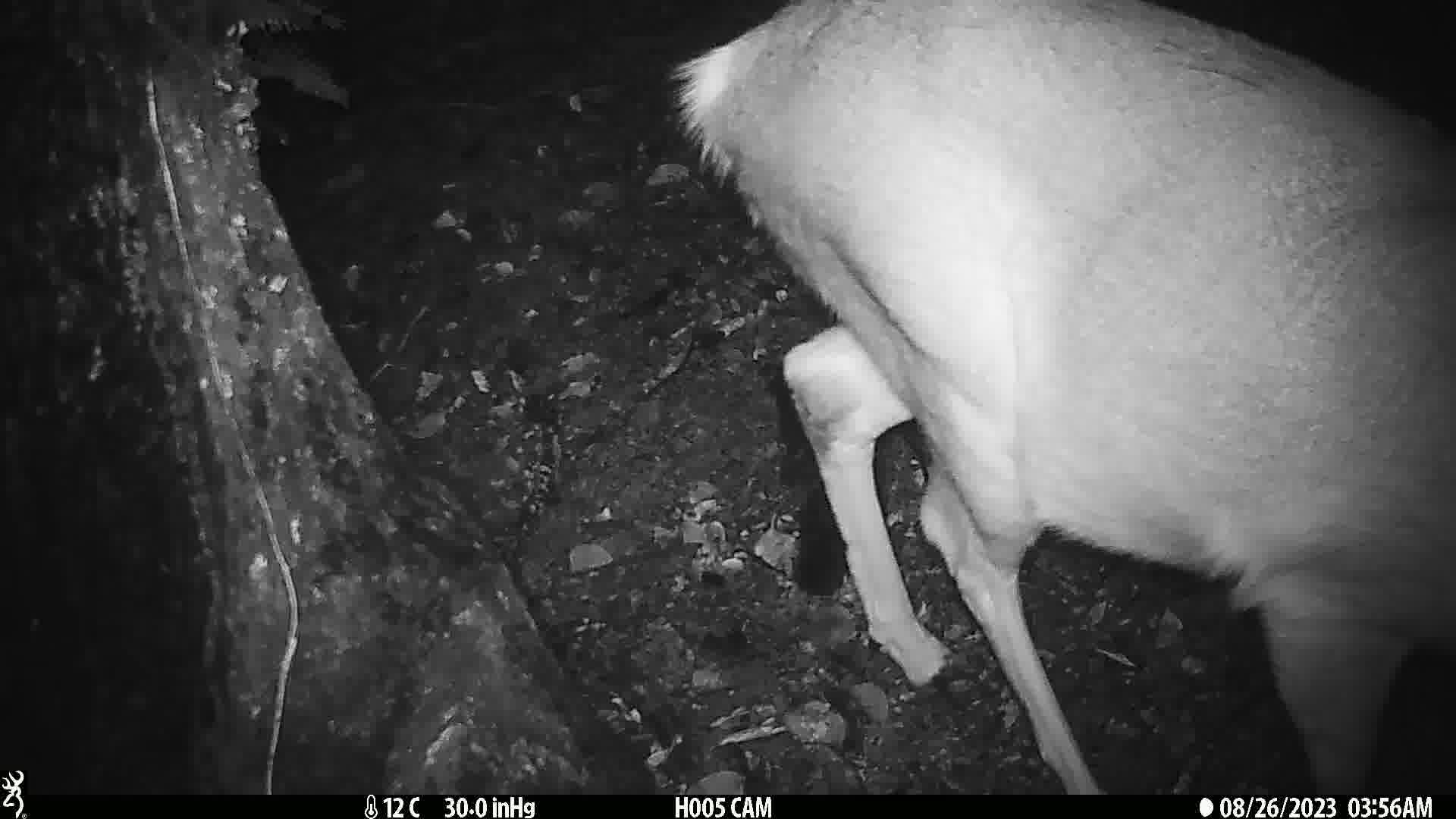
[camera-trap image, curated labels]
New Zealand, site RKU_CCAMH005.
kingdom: Animalia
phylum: Chordata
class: Mammalia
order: Artiodactyla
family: Cervidae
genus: Odocoileus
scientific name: Odocoileus virginianus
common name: white-tailed deer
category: white tailed deer